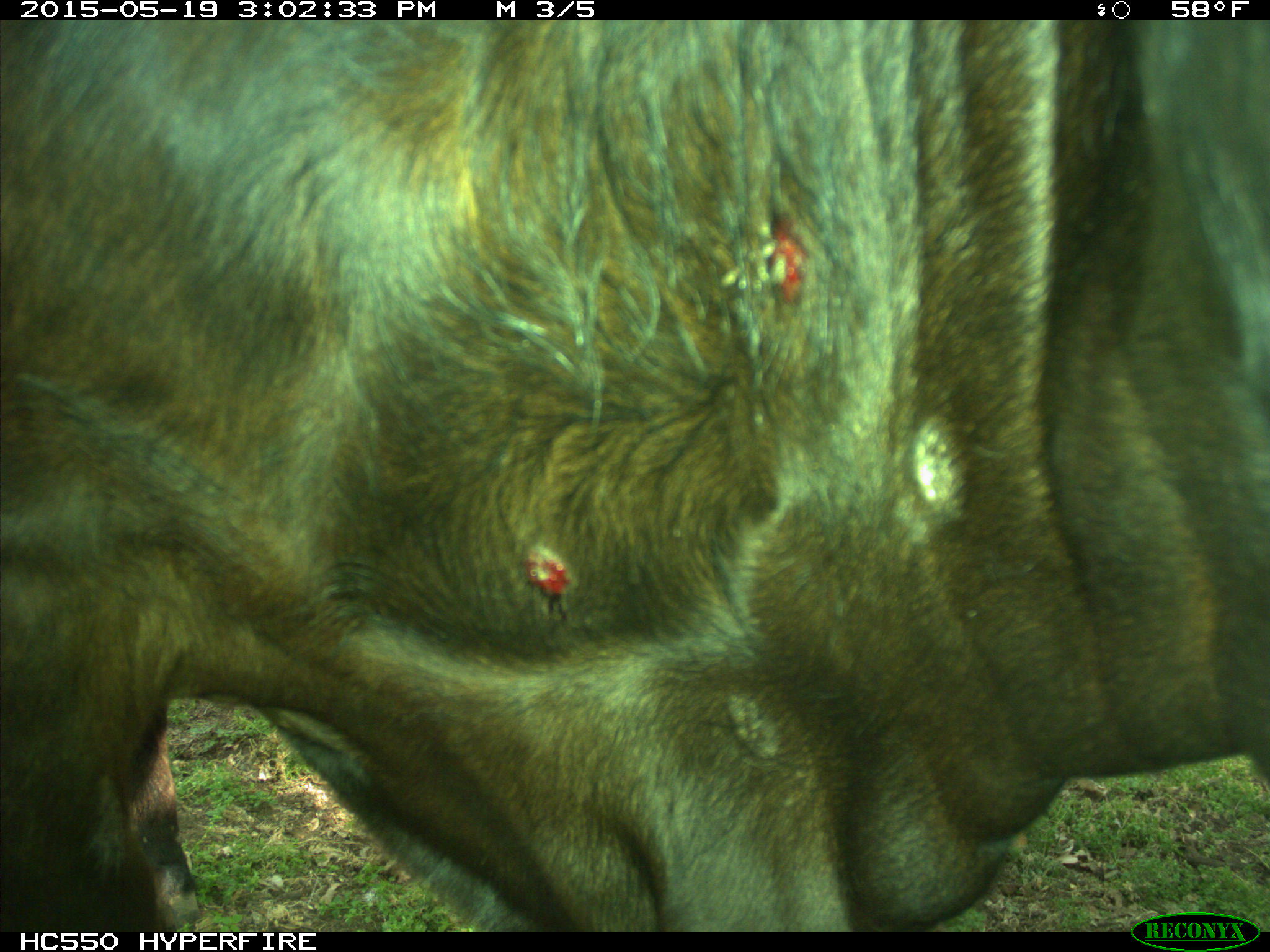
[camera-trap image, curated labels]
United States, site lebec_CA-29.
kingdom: Animalia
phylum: Chordata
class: Mammalia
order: Artiodactyla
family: Bovidae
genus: Bos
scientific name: Bos taurus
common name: domestic cow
Bos taurus (domestic cow).